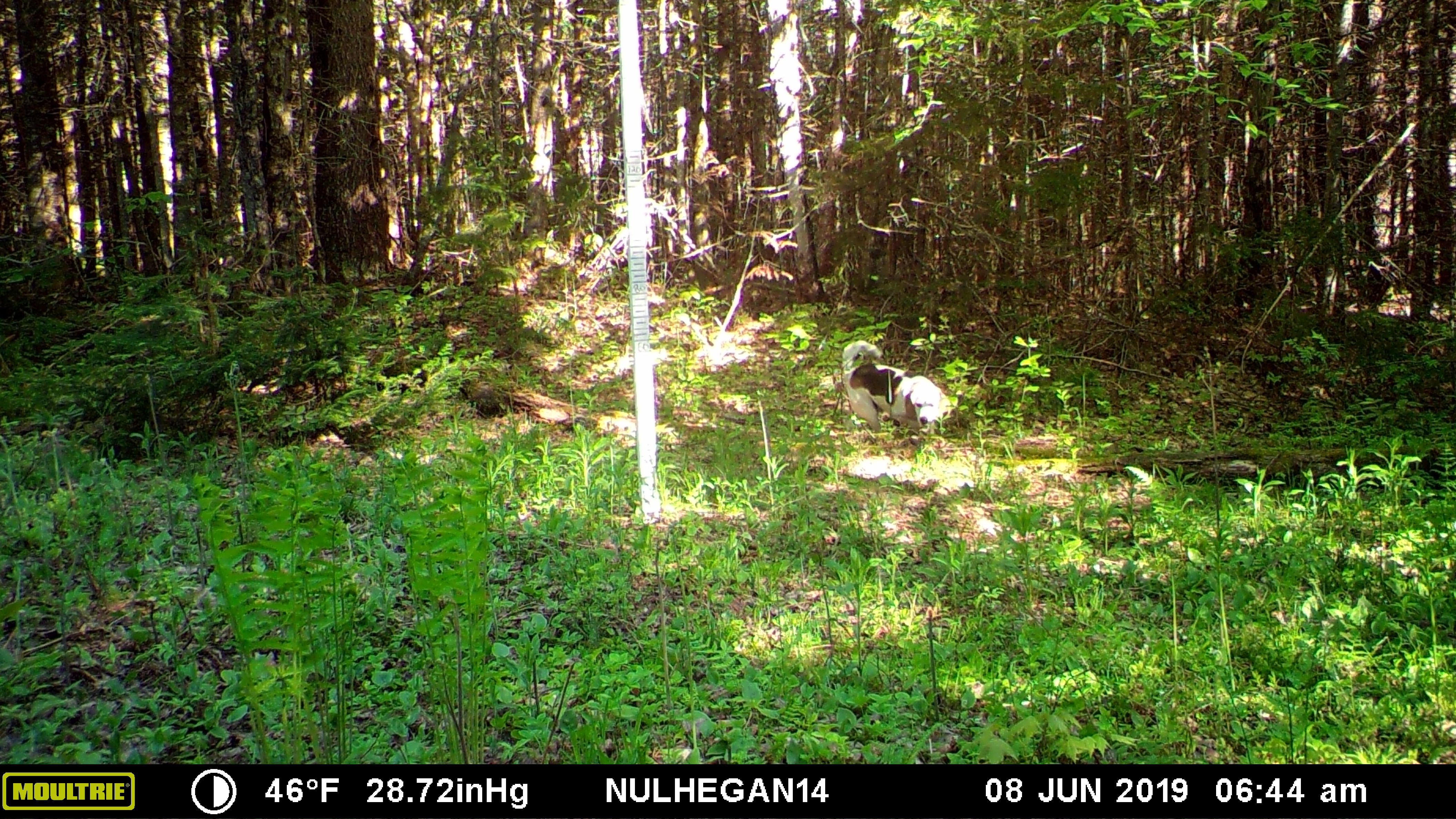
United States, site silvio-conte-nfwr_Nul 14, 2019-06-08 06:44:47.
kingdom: Animalia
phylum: Chordata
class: Mammalia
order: Carnivora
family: Canidae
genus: Canis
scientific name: Canis familiaris familiaris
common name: domestic dog